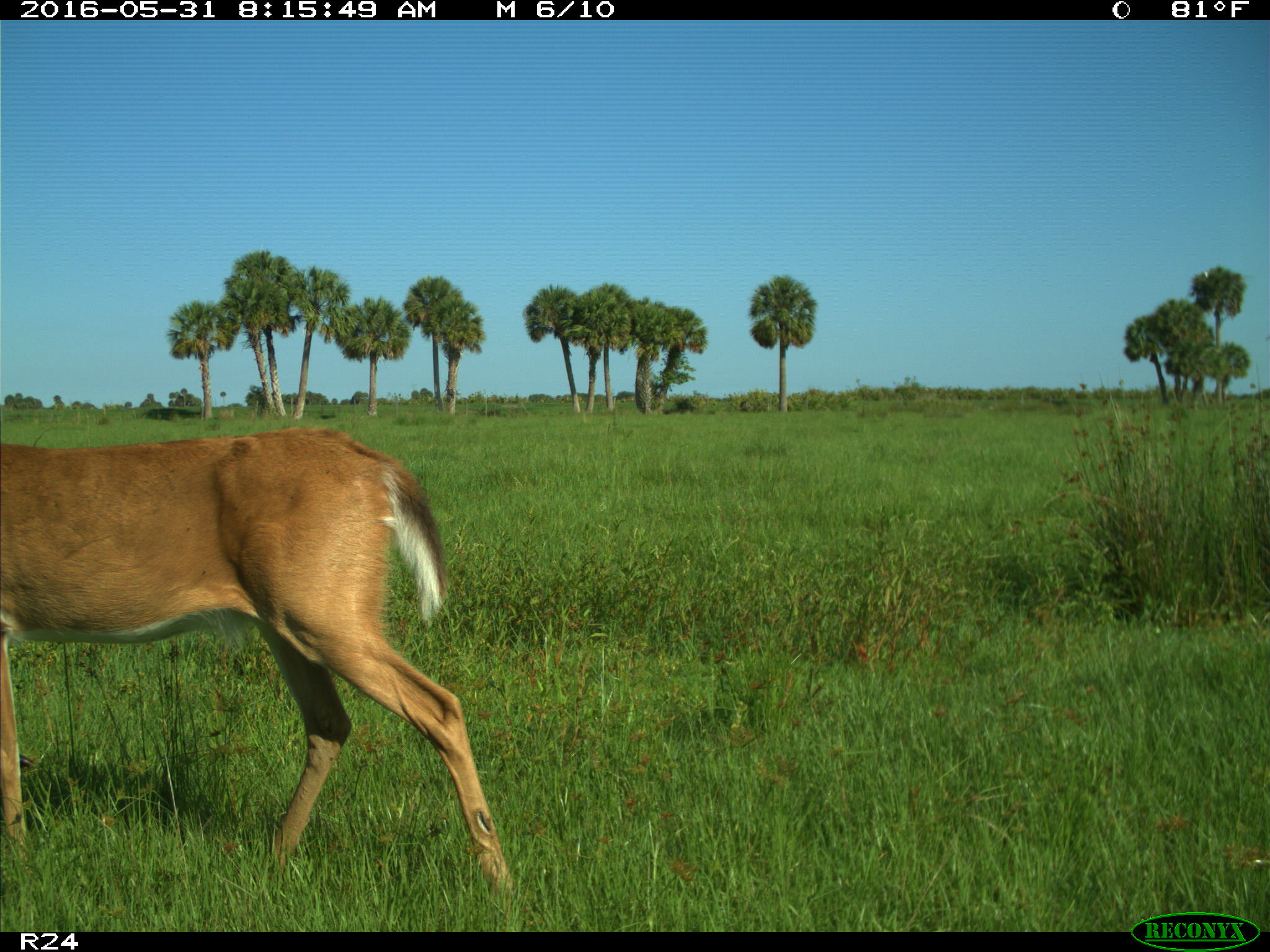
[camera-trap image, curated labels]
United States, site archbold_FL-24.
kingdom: Animalia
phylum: Chordata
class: Mammalia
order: Artiodactyla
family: Cervidae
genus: Odocoileus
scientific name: Odocoileus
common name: deer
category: unidentified deer